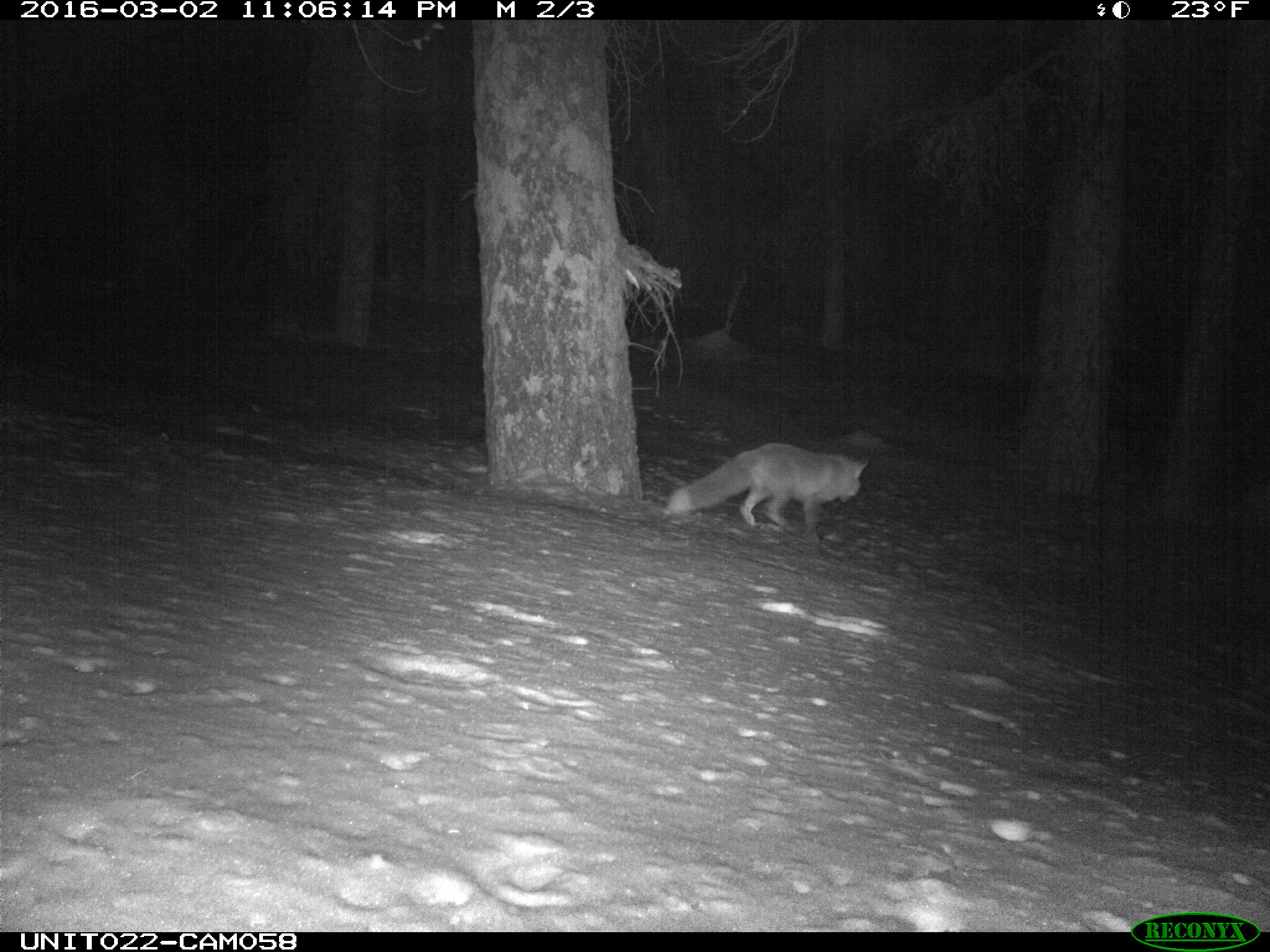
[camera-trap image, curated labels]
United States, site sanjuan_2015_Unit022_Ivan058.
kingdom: Animalia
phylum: Chordata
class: Mammalia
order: Carnivora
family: Canidae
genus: Vulpes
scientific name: Vulpes vulpes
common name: red fox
Vulpes vulpes (red fox).